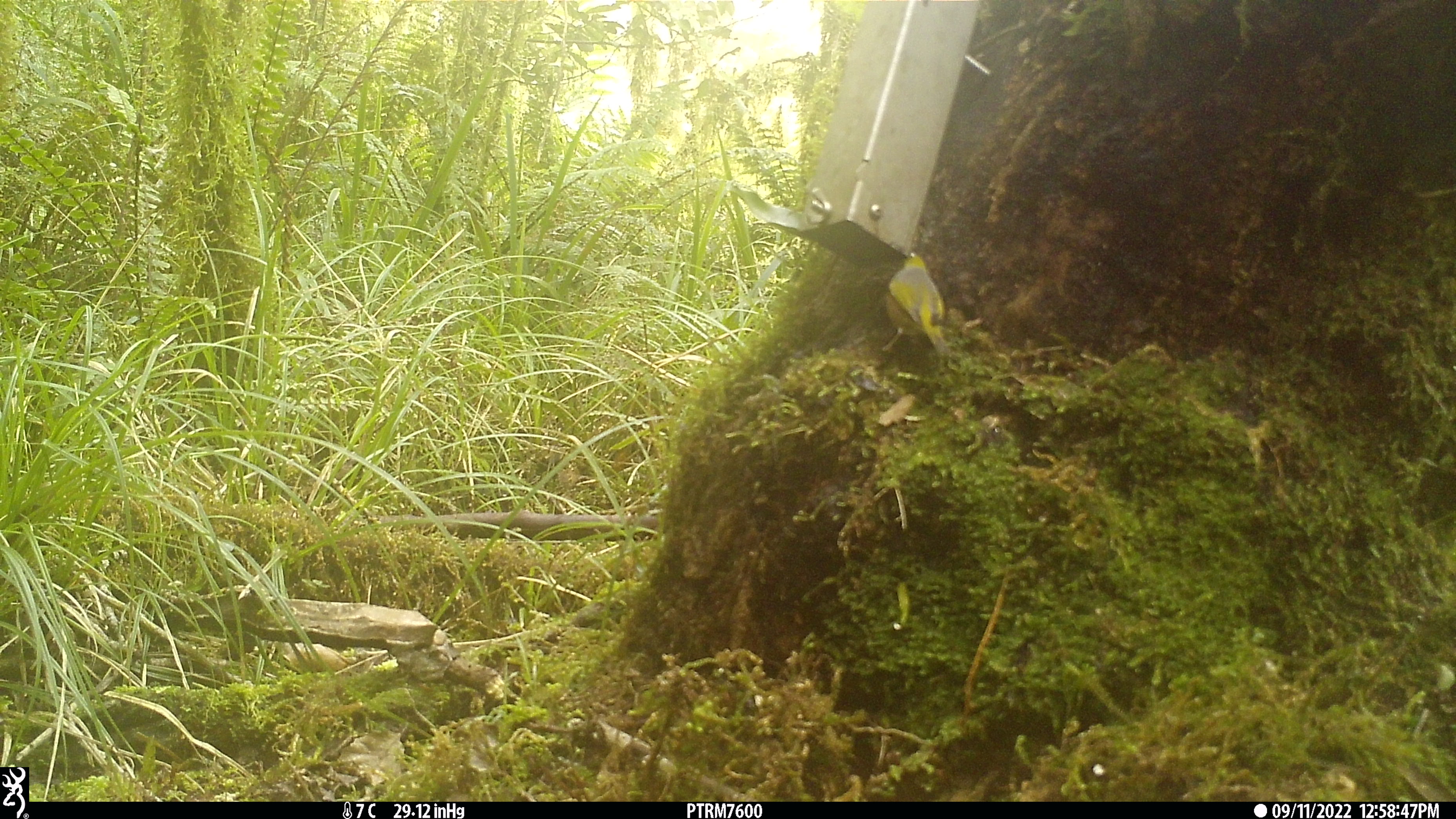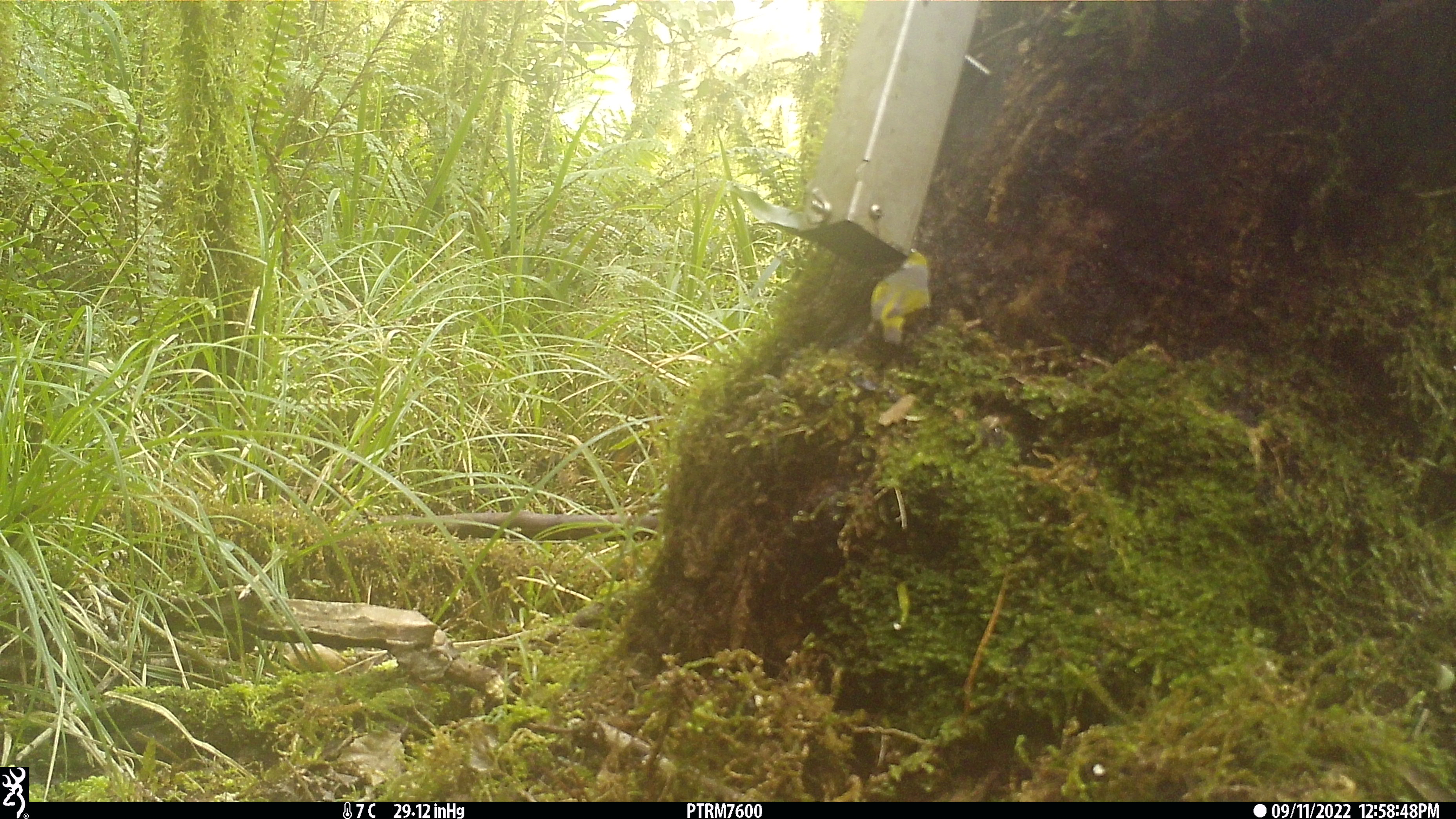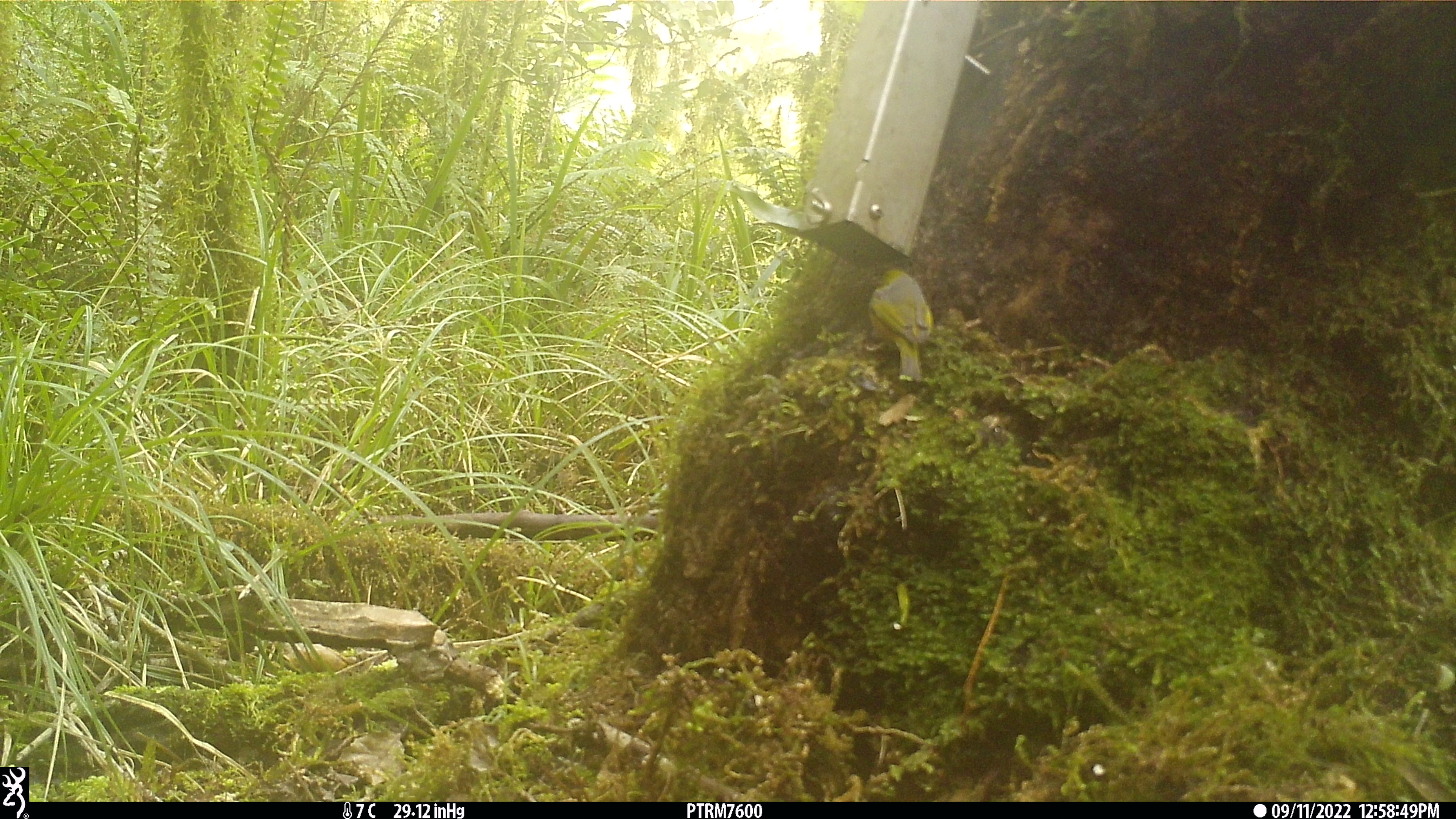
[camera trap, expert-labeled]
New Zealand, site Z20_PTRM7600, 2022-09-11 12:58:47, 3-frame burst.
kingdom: Animalia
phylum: Chordata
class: Aves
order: Passeriformes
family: Zosteropidae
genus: Zosterops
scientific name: Zosterops lateralis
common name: silvereye